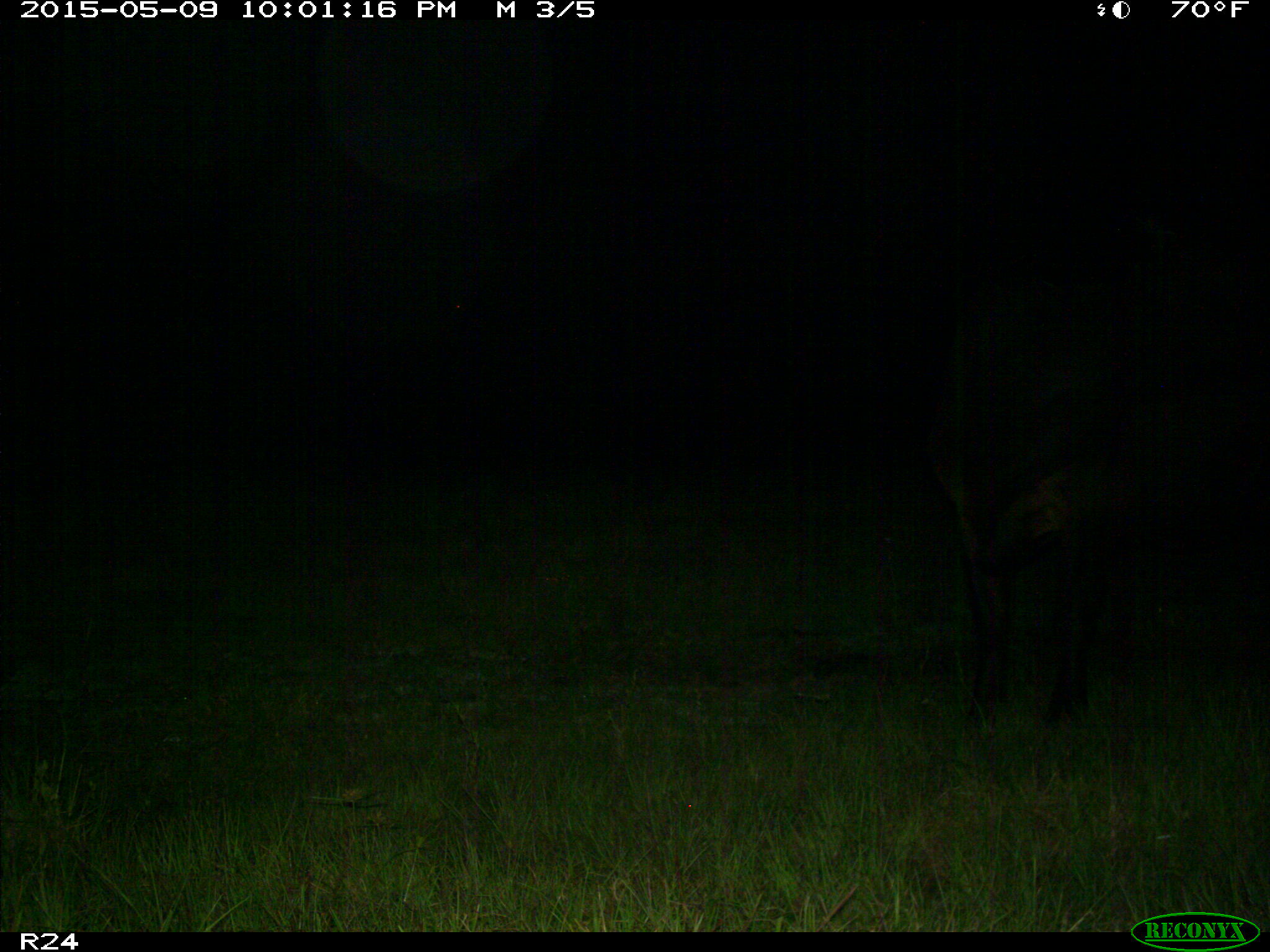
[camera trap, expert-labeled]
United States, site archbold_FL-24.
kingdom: Animalia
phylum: Chordata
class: Mammalia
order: Artiodactyla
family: Bovidae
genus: Bos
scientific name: Bos taurus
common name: domestic cow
Bos taurus (domestic cow).